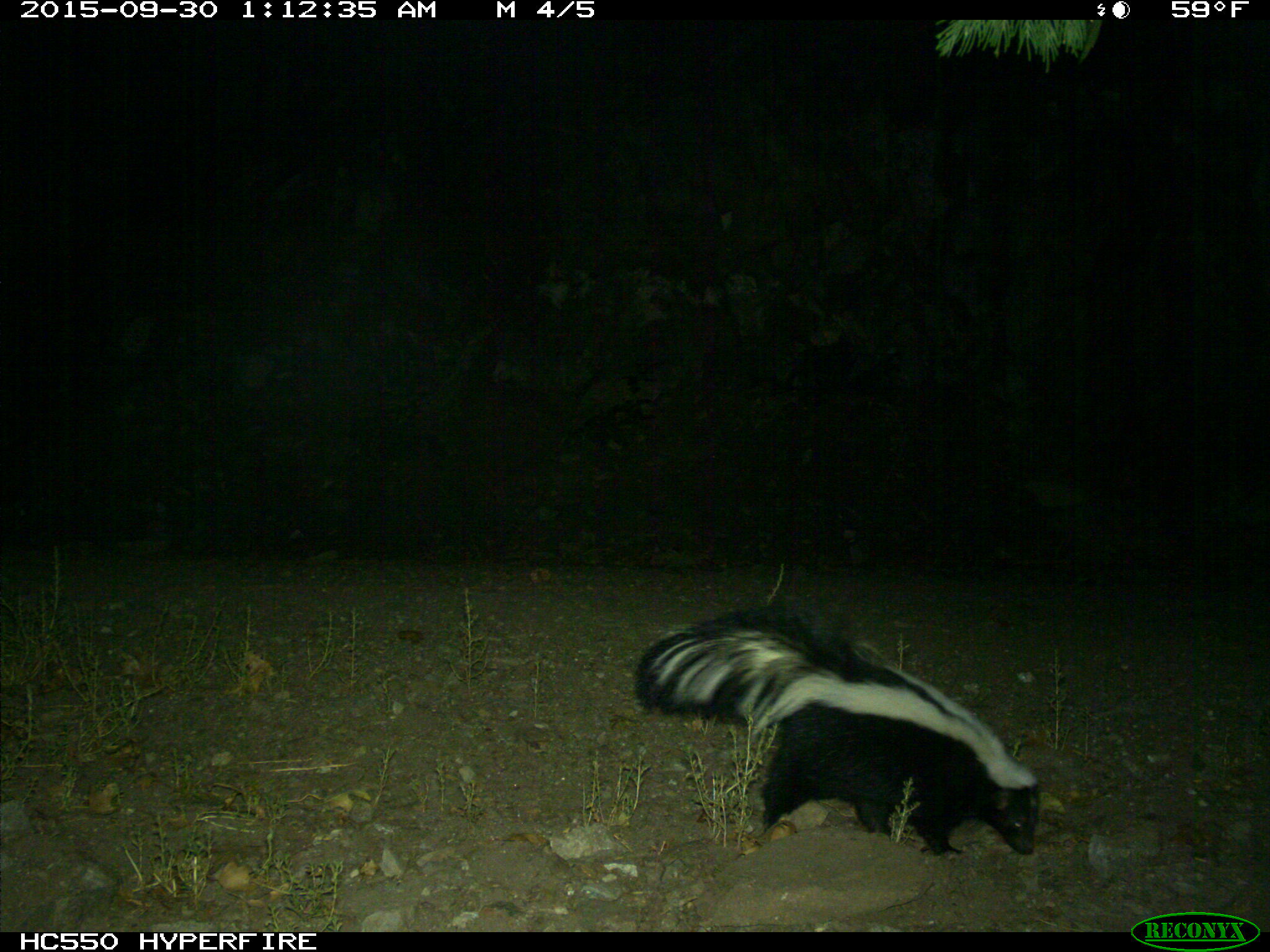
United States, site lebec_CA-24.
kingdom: Animalia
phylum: Chordata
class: Mammalia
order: Carnivora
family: Mephitidae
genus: Mephitis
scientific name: Mephitis mephitis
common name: striped skunk